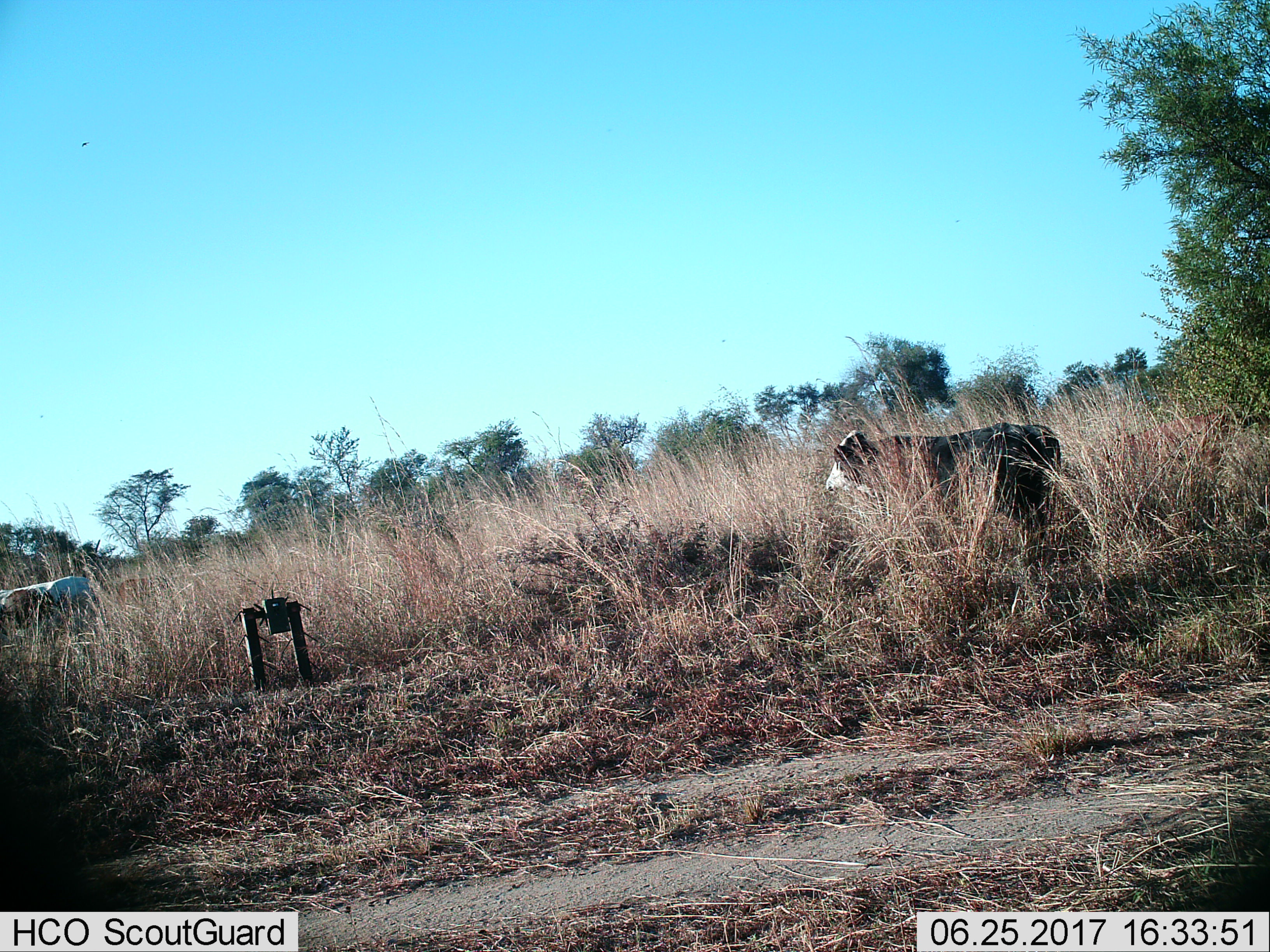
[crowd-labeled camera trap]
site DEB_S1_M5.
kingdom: Animalia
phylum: Chordata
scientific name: Vertebrata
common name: domestic animal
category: domesticanimal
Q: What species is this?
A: Domesticanimal (domestic animal) (Vertebrata).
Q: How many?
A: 2.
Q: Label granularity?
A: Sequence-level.